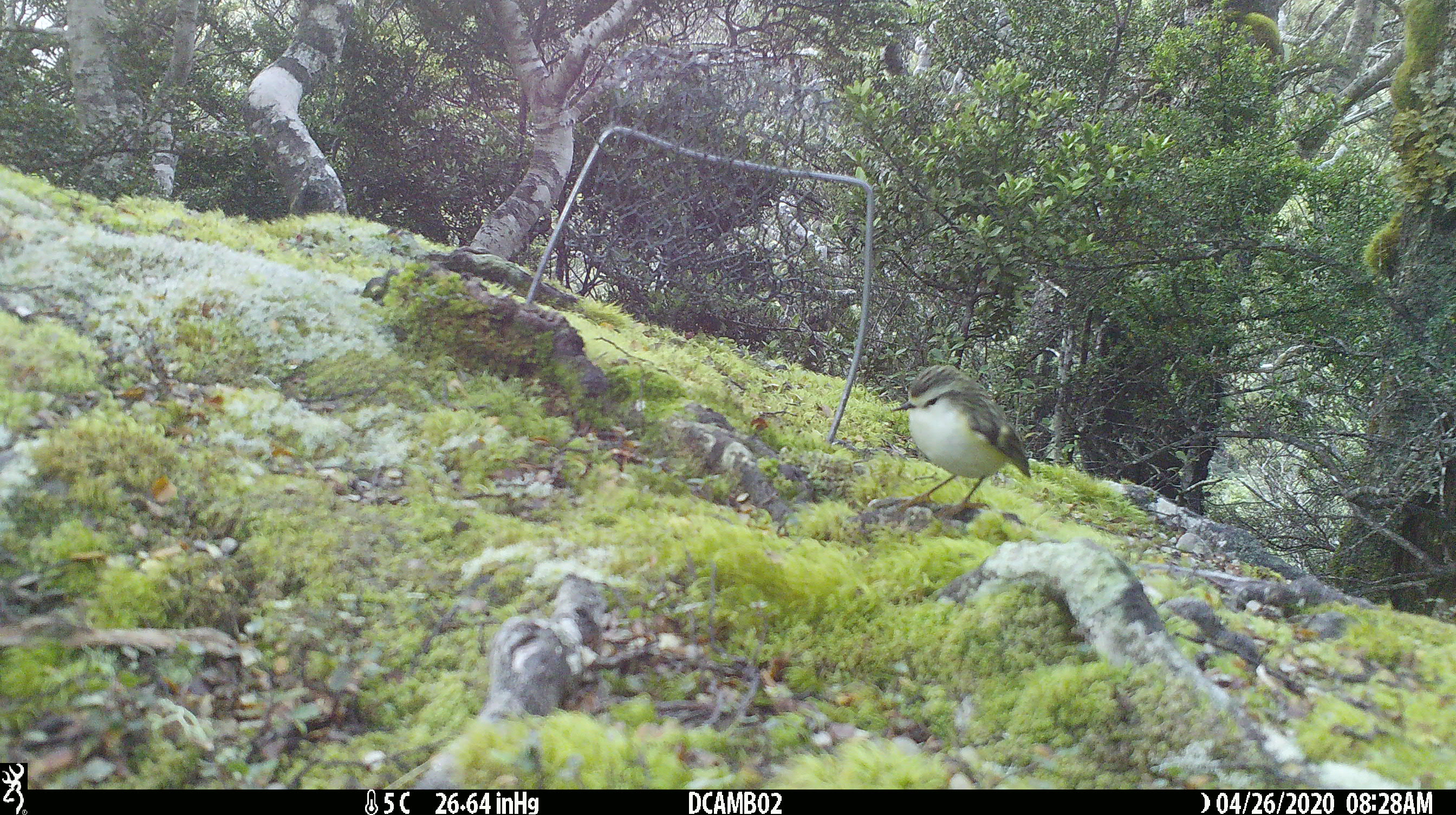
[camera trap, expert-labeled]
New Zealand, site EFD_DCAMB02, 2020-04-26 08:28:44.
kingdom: Animalia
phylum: Chordata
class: Aves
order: Passeriformes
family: Acanthisittidae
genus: Acanthisitta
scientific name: Acanthisitta chloris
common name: rifleman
Rifleman (Acanthisitta chloris).